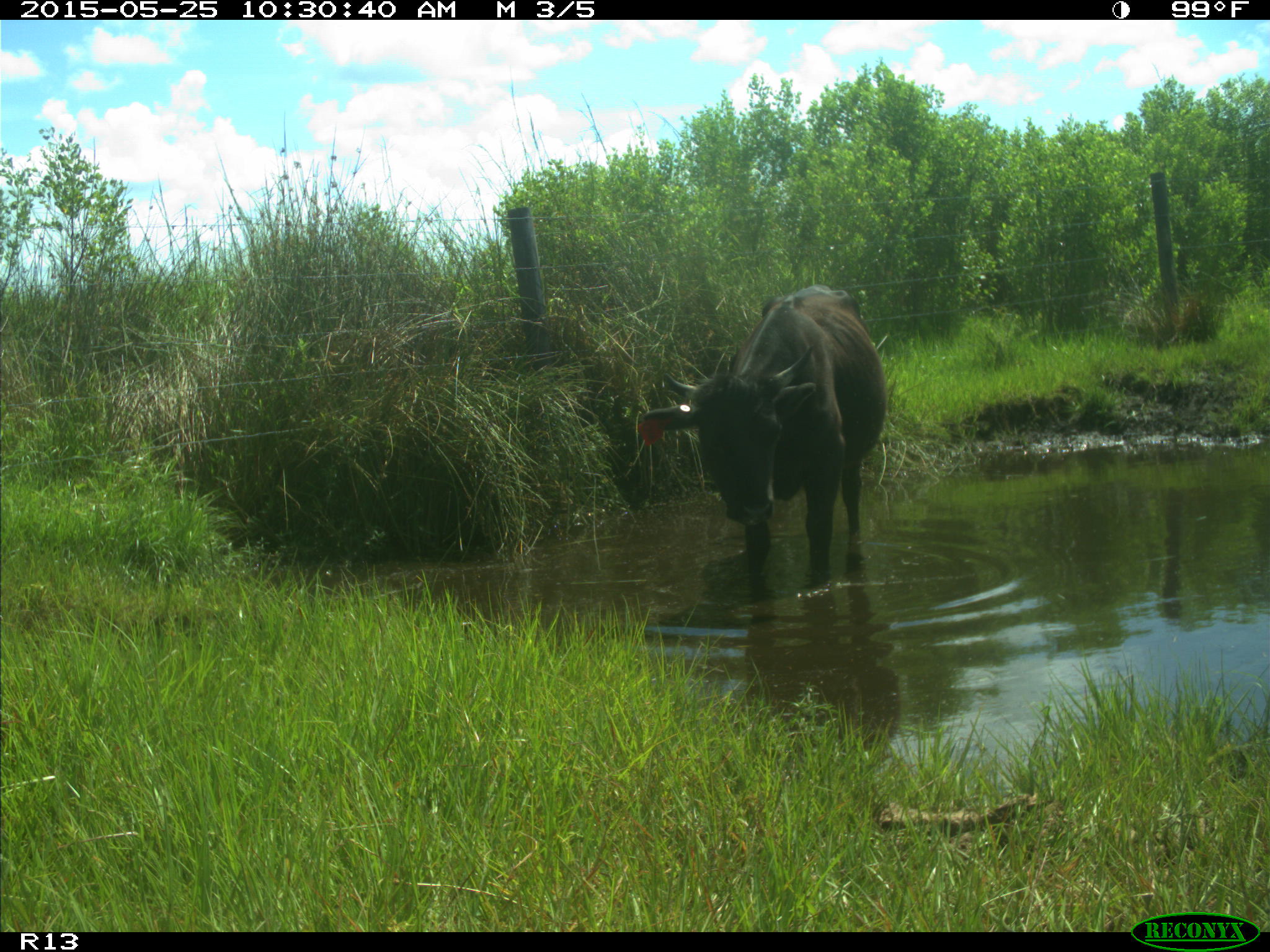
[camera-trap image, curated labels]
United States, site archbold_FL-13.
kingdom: Animalia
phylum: Chordata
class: Mammalia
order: Artiodactyla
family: Bovidae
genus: Bos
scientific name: Bos taurus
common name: domestic cow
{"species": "Bos taurus (domestic cow)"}